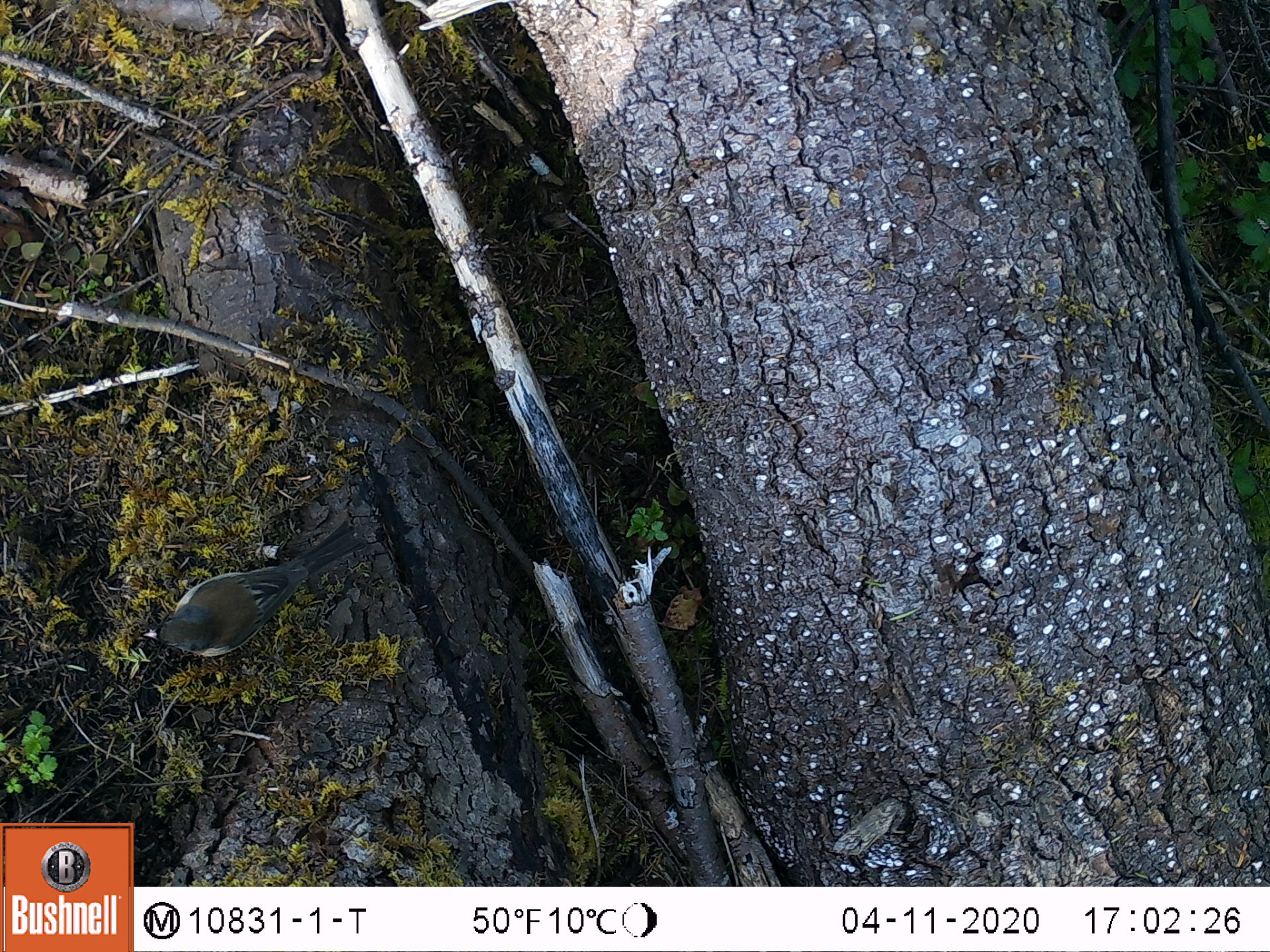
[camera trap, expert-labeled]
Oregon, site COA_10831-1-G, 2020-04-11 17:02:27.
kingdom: Animalia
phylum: Chordata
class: Aves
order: Passeriformes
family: Passerellidae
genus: Junco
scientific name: Junco hyemalis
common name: dark-eyed junco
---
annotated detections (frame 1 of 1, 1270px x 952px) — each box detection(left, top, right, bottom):
dark-eyed junco: detection(138, 517, 368, 661)